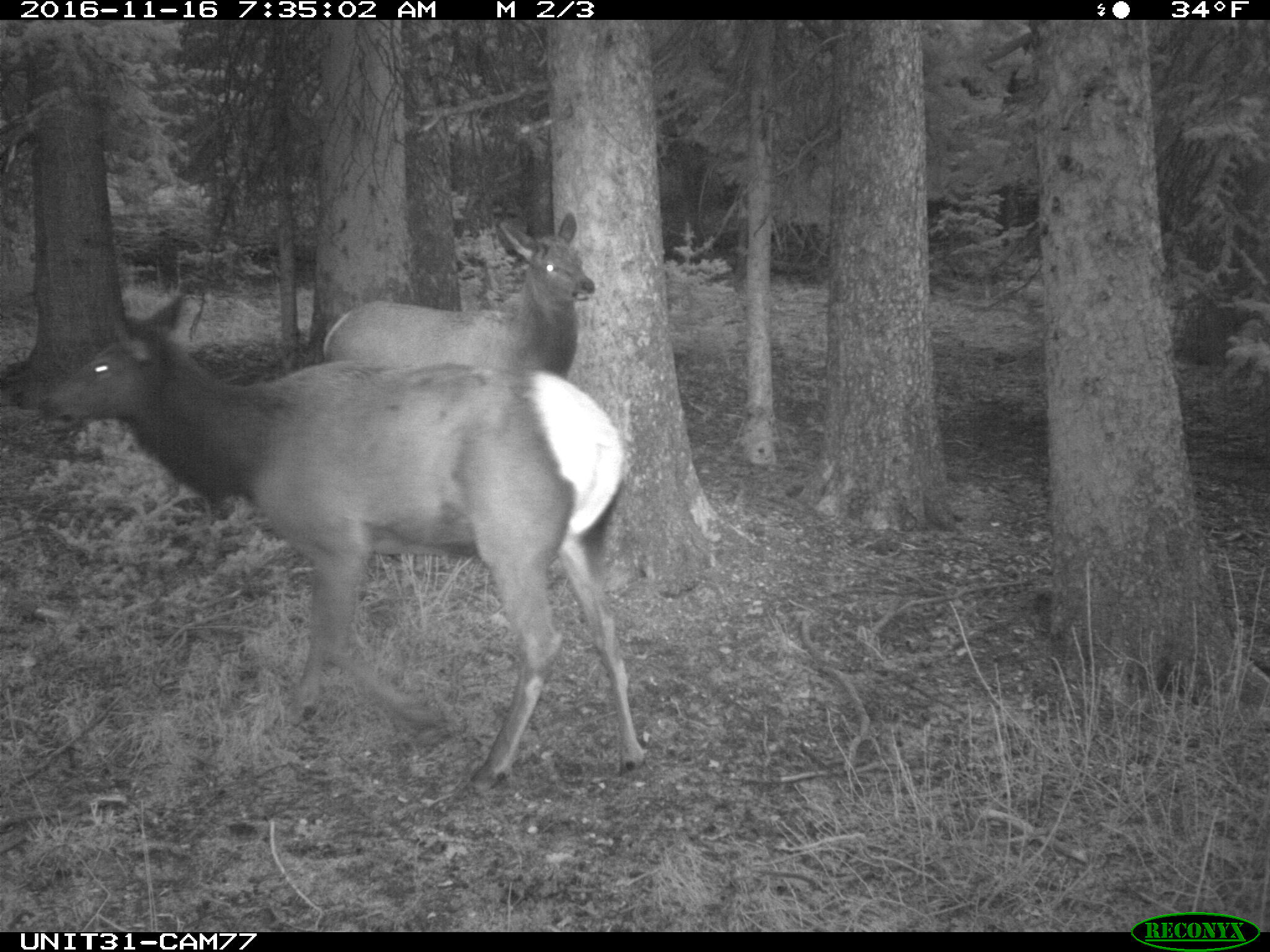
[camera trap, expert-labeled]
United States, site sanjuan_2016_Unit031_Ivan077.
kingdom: Animalia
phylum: Chordata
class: Mammalia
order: Artiodactyla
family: Cervidae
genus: Cervus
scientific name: Cervus elaphus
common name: red deer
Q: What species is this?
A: Cervus elaphus (red deer).